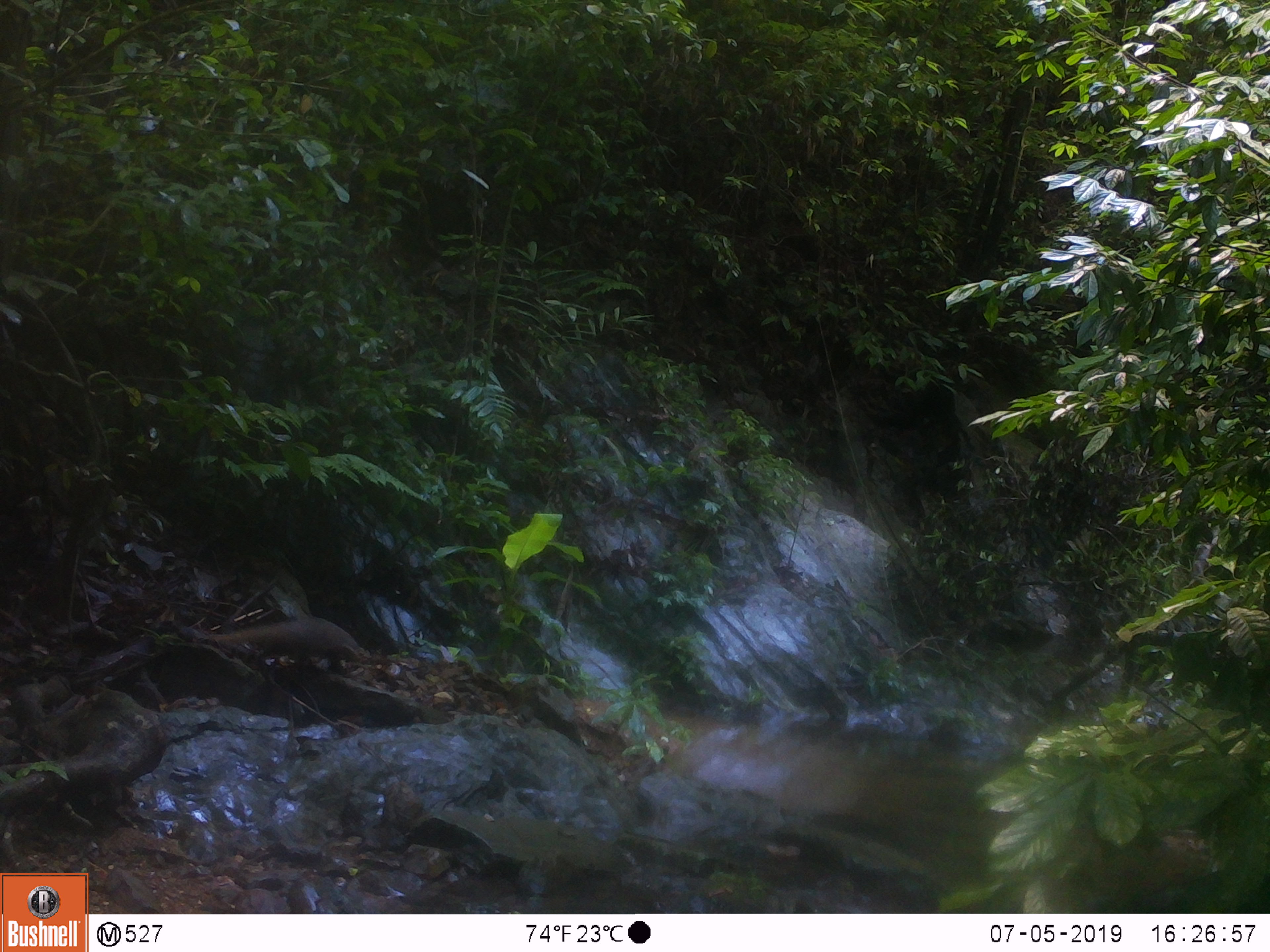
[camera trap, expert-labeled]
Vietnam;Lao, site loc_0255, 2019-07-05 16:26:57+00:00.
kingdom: Animalia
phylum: Chordata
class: Mammalia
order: Carnivora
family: Herpestidae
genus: Urva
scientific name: Urva urva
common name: crab-eating mongoose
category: crab eating mongoose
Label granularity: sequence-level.